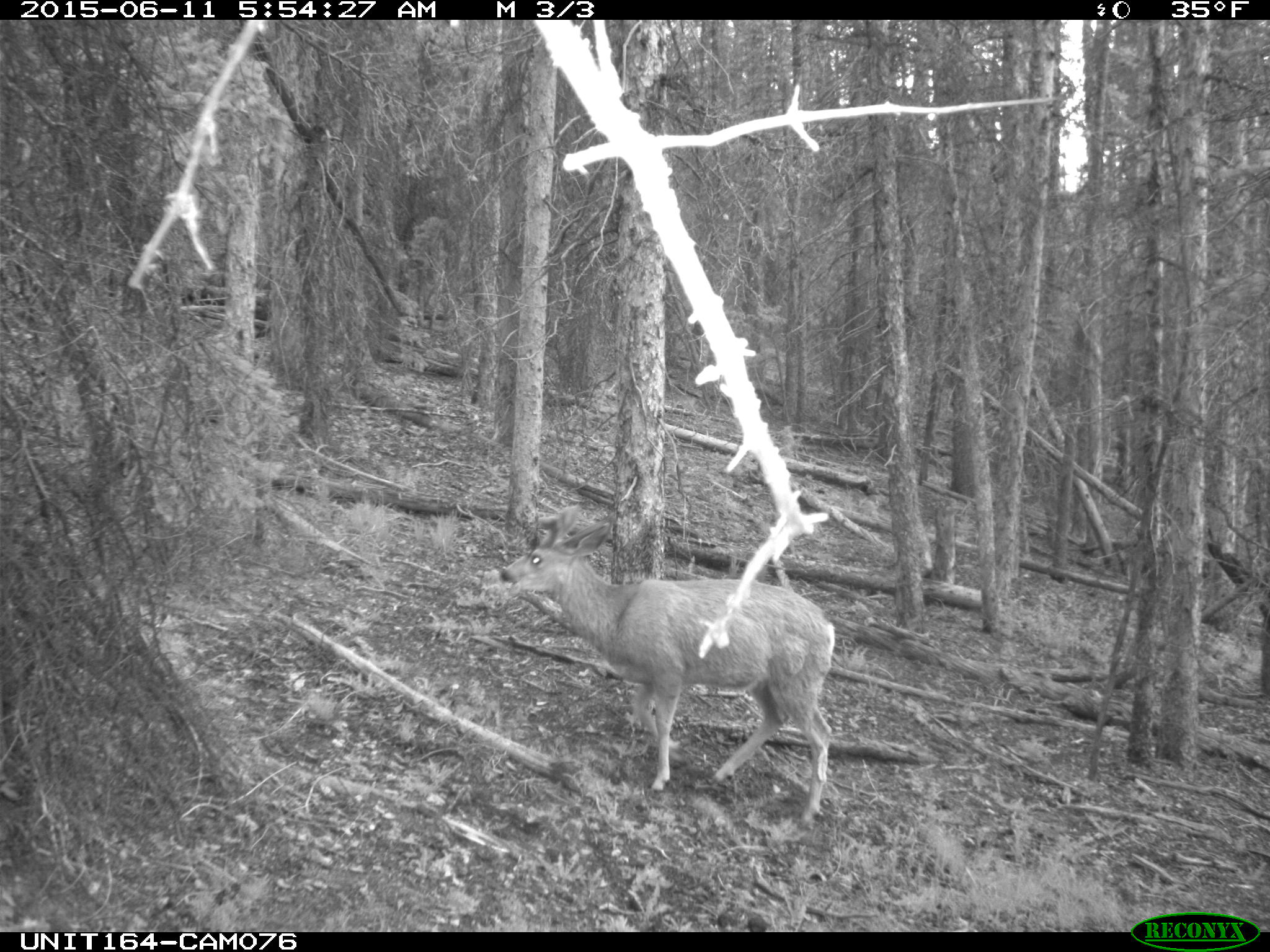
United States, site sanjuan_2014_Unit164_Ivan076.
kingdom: Animalia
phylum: Chordata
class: Mammalia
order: Artiodactyla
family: Cervidae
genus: Odocoileus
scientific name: Odocoileus hemionus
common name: mule deer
Odocoileus hemionus (mule deer).